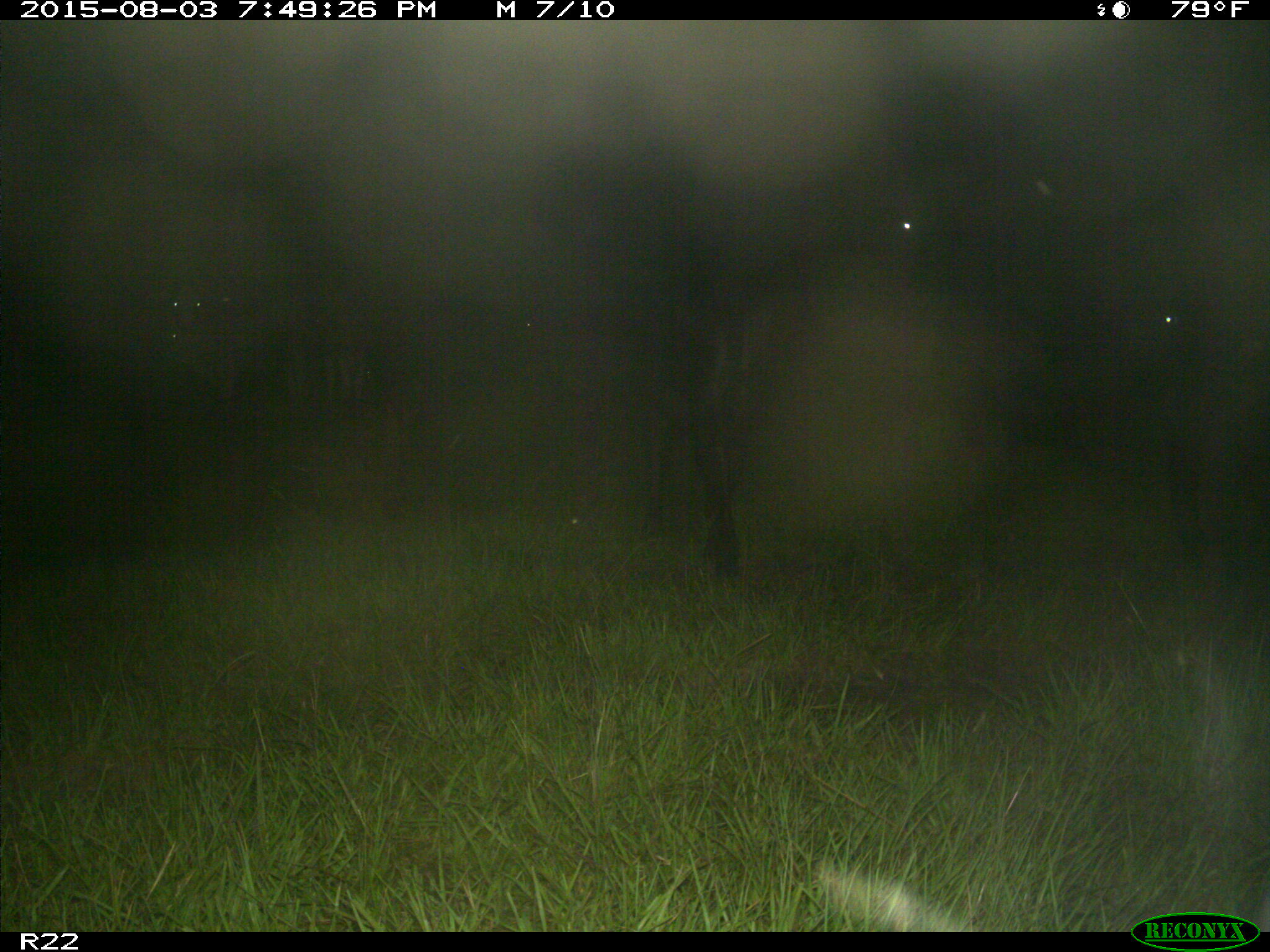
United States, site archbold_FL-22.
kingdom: Animalia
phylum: Chordata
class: Mammalia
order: Artiodactyla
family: Bovidae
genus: Bos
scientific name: Bos taurus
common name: domestic cow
Bos taurus (domestic cow).